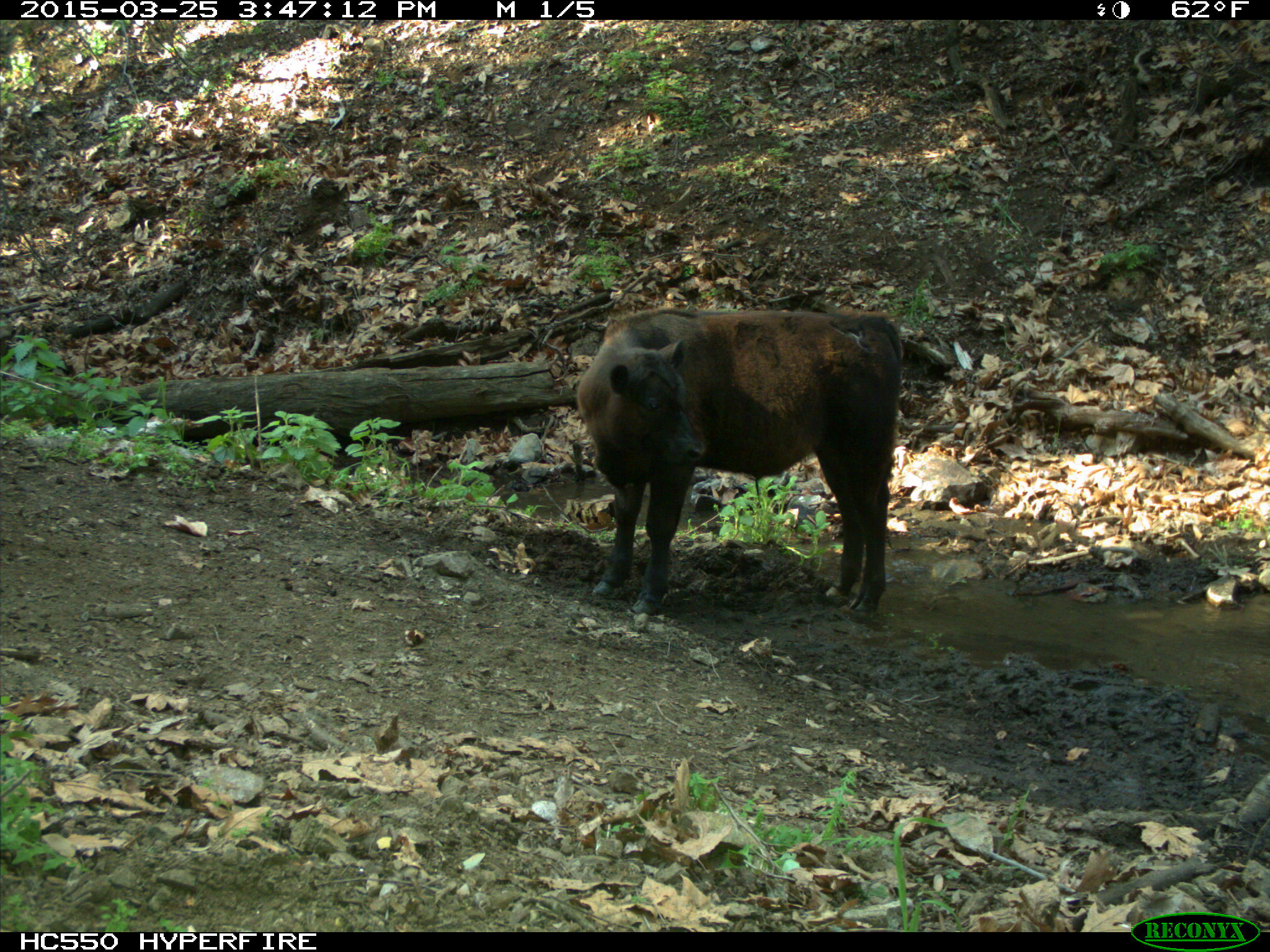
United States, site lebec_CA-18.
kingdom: Animalia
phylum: Chordata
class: Mammalia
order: Artiodactyla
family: Bovidae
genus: Bos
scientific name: Bos taurus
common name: domestic cow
Bos taurus (domestic cow).